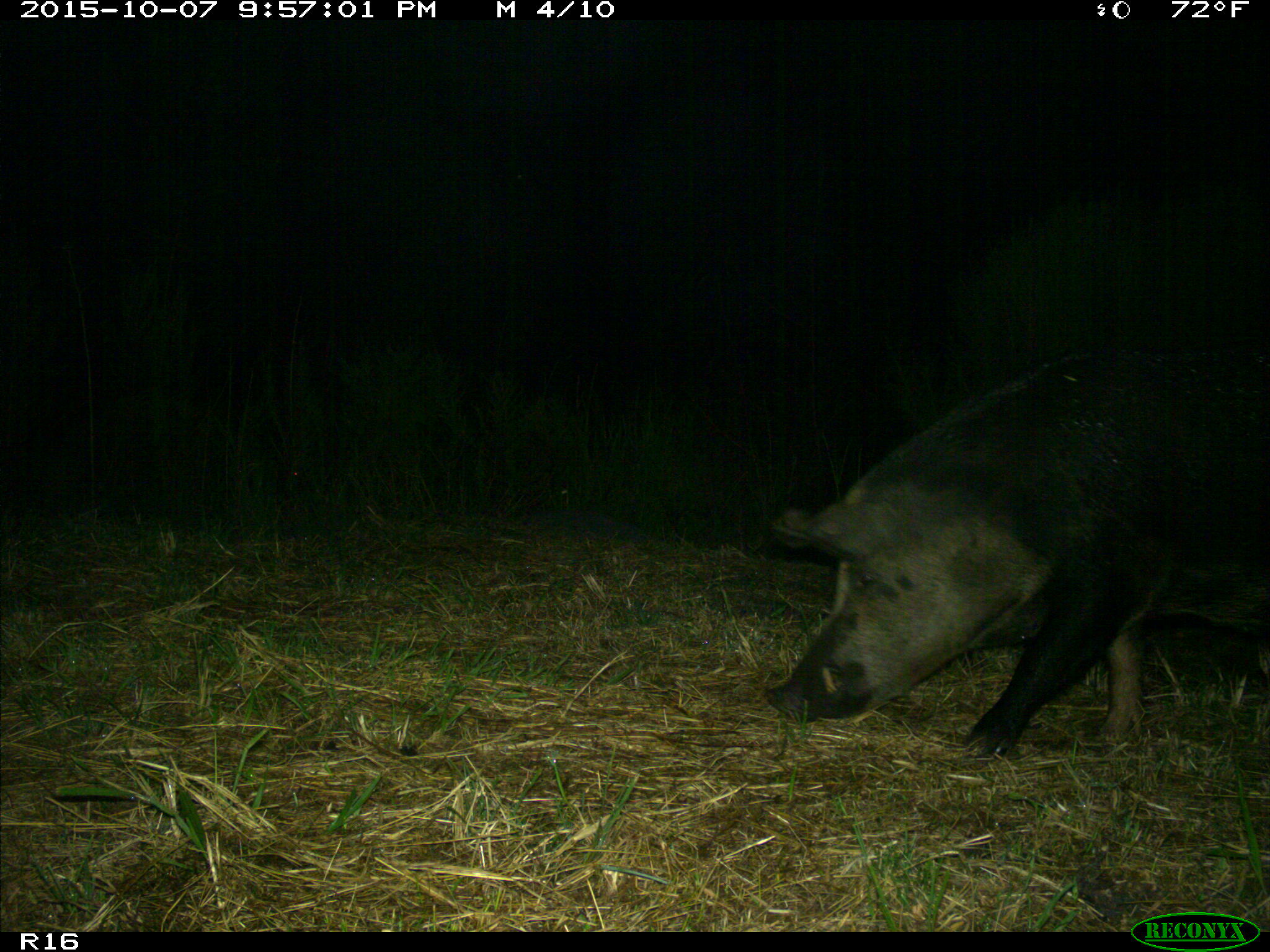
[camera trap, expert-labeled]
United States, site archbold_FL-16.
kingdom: Animalia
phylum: Chordata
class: Mammalia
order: Artiodactyla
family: Suidae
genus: Sus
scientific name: Sus scrofa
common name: wild boar